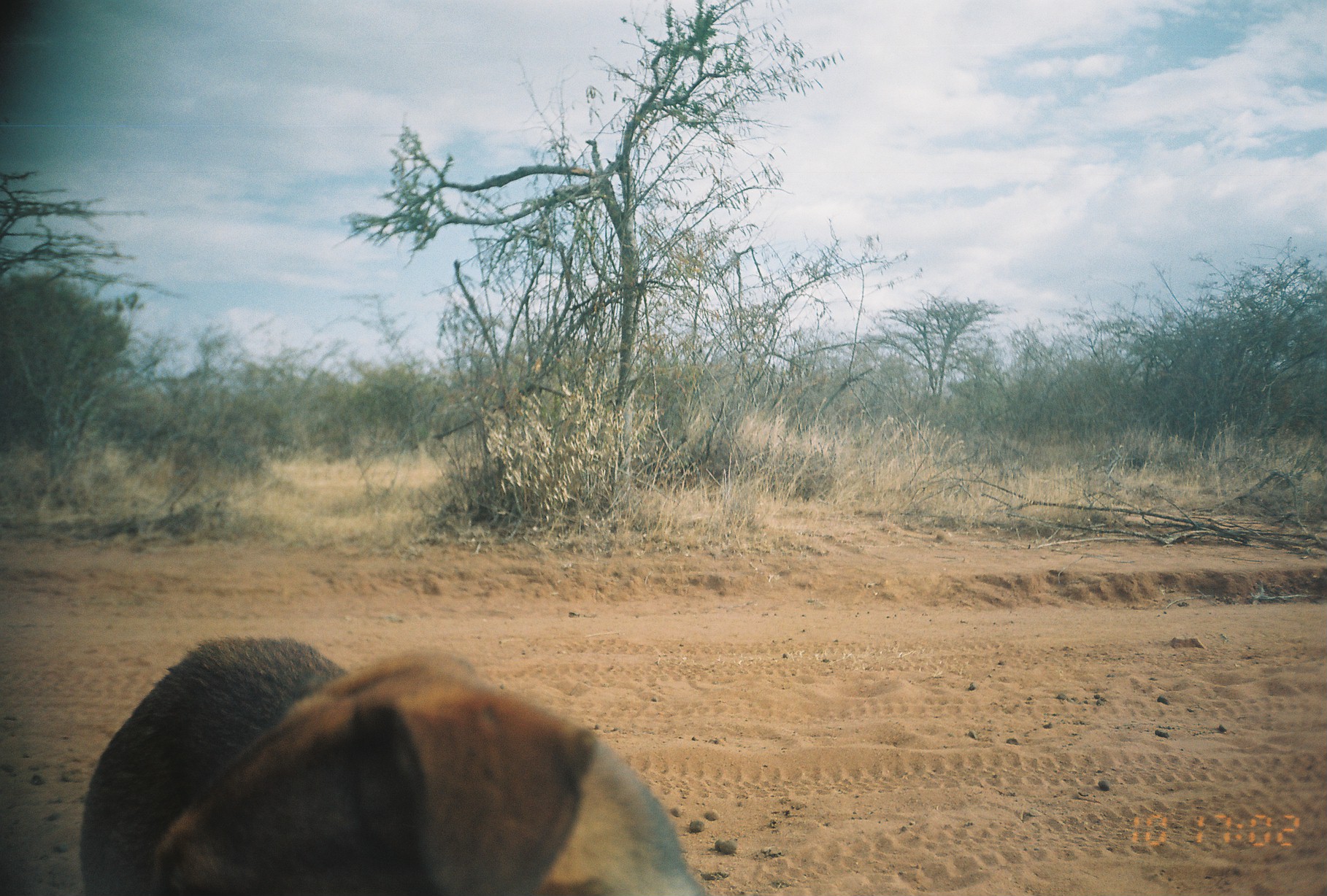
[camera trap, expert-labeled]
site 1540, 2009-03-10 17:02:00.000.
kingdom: Animalia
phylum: Chordata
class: Mammalia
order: Artiodactyla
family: Bovidae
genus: Sylvicapra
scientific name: Sylvicapra grimmia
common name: bush duiker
Sylvicapra grimmia (bush duiker), count 1.